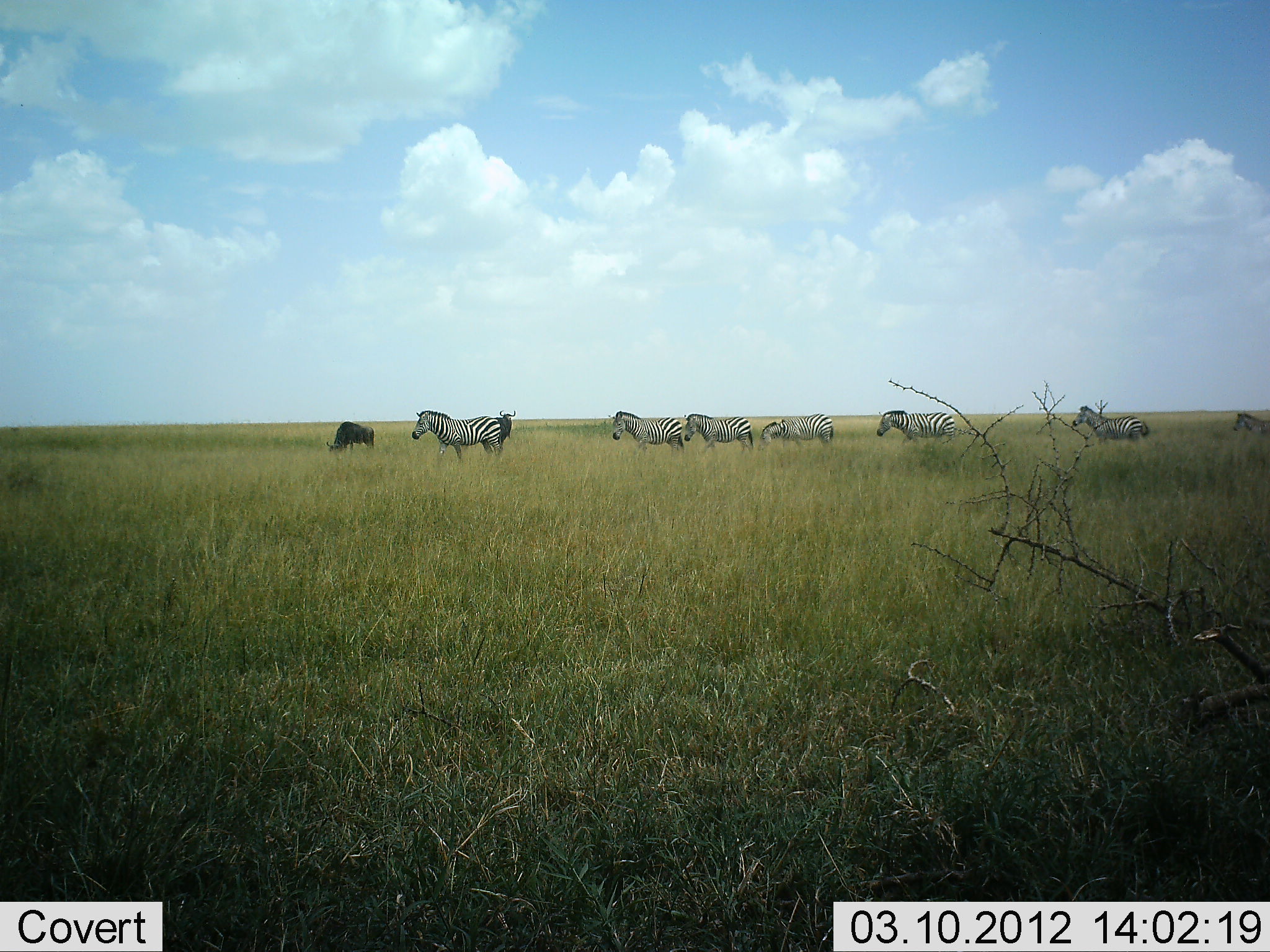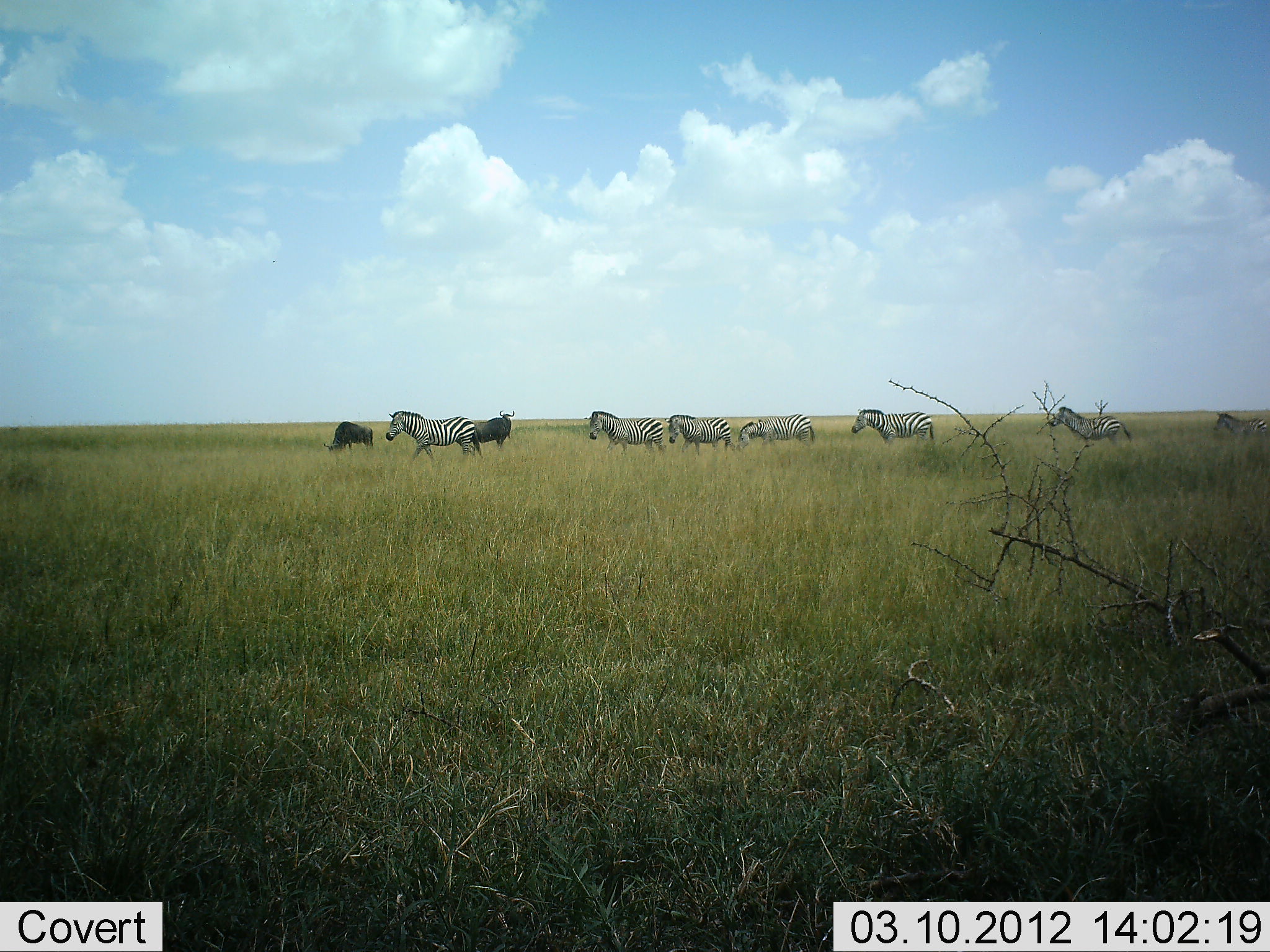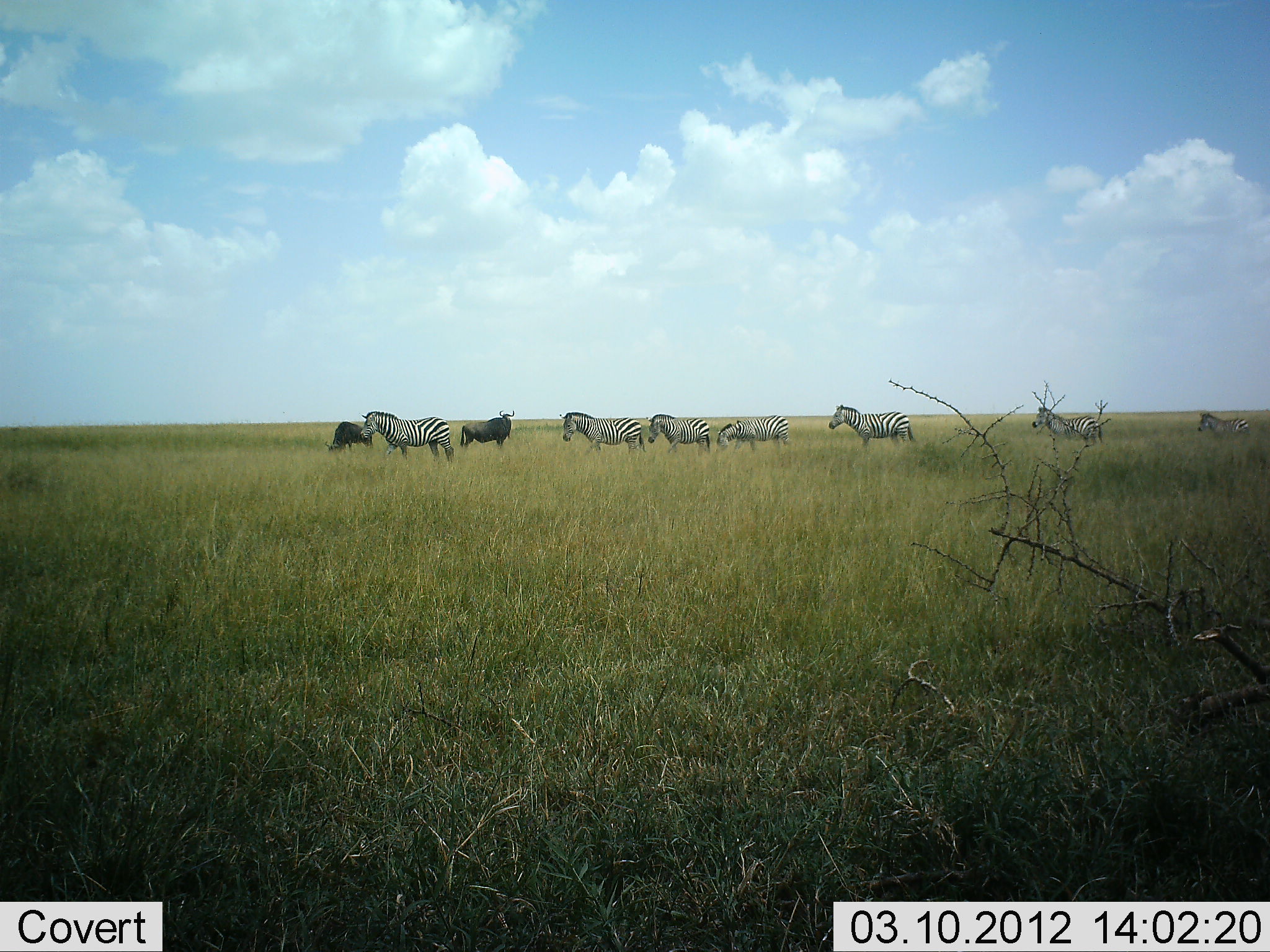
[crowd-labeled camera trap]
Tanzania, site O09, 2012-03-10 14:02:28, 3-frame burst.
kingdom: Animalia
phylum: Chordata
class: Mammalia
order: Artiodactyla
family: Bovidae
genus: Connochaetes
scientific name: Connochaetes taurinus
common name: blue wildebeest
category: wildebeest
Wildebeest (blue wildebeest) (Connochaetes taurinus), count 2. Behavior (volunteer vote fractions): standing 87%, resting 0%, moving 0%, interacting 0%. Young present (vote fraction): 0%. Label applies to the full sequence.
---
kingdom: Animalia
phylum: Chordata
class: Mammalia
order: Perissodactyla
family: Equidae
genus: Equus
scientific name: Equus quagga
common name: plains zebra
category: zebra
Zebra (plains zebra) (Equus quagga), count 7. Behavior (volunteer vote fractions): standing 22%, resting 0%, moving 94%, interacting 0%. Young present (vote fraction): 0%. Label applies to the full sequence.